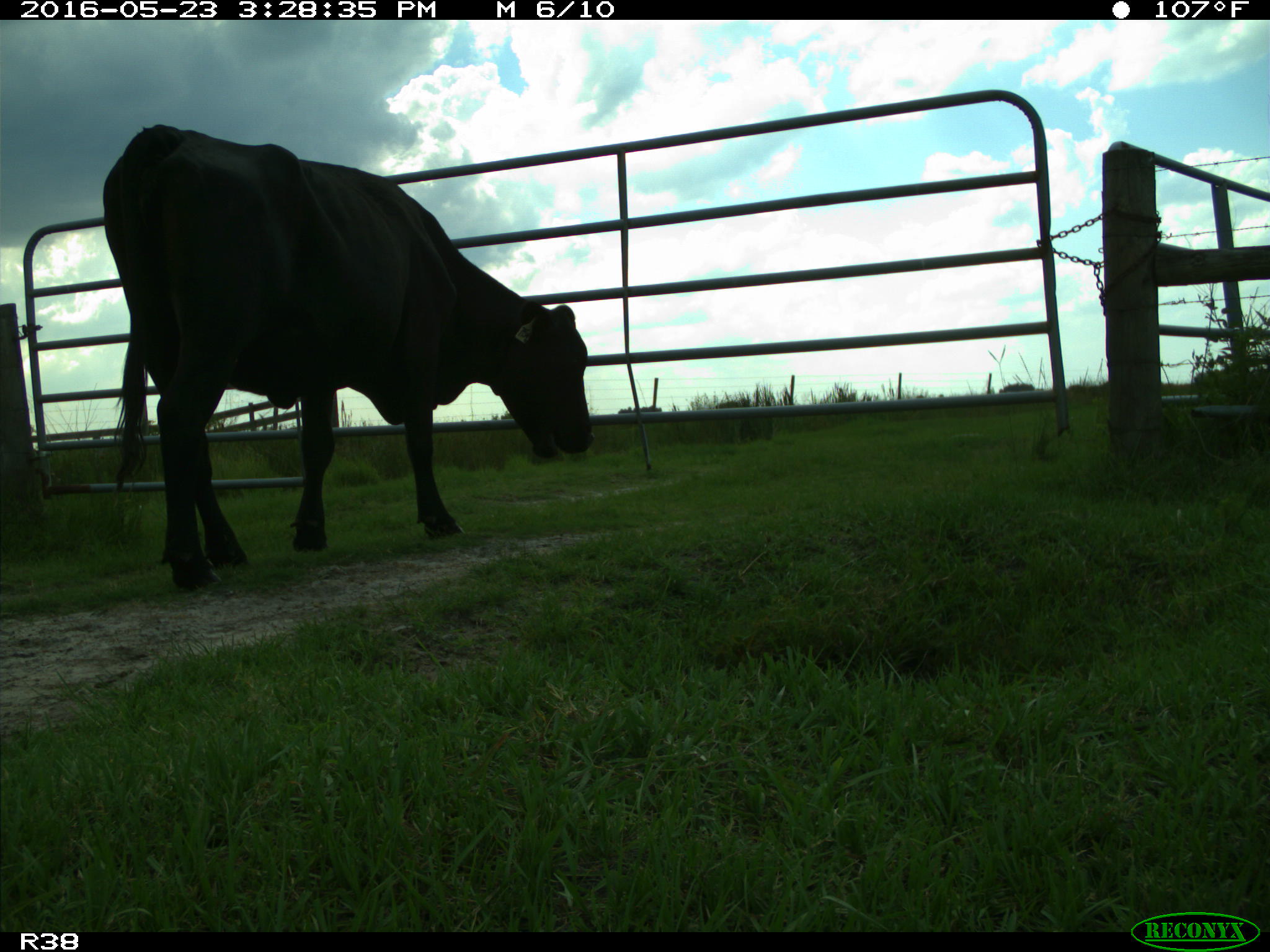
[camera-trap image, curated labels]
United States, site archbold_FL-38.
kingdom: Animalia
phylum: Chordata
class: Mammalia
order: Artiodactyla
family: Bovidae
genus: Bos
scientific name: Bos taurus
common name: domestic cow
Bos taurus (domestic cow).